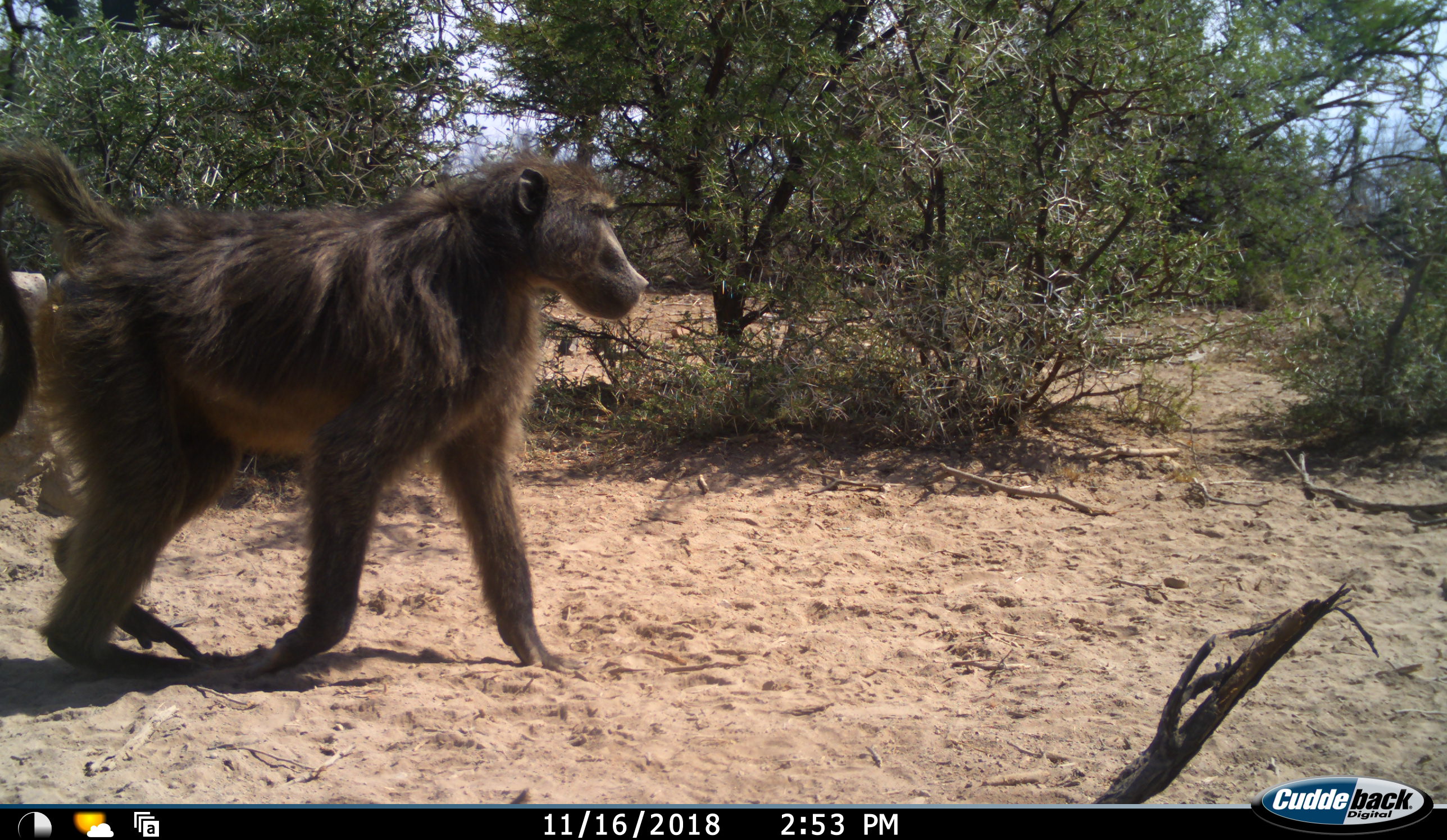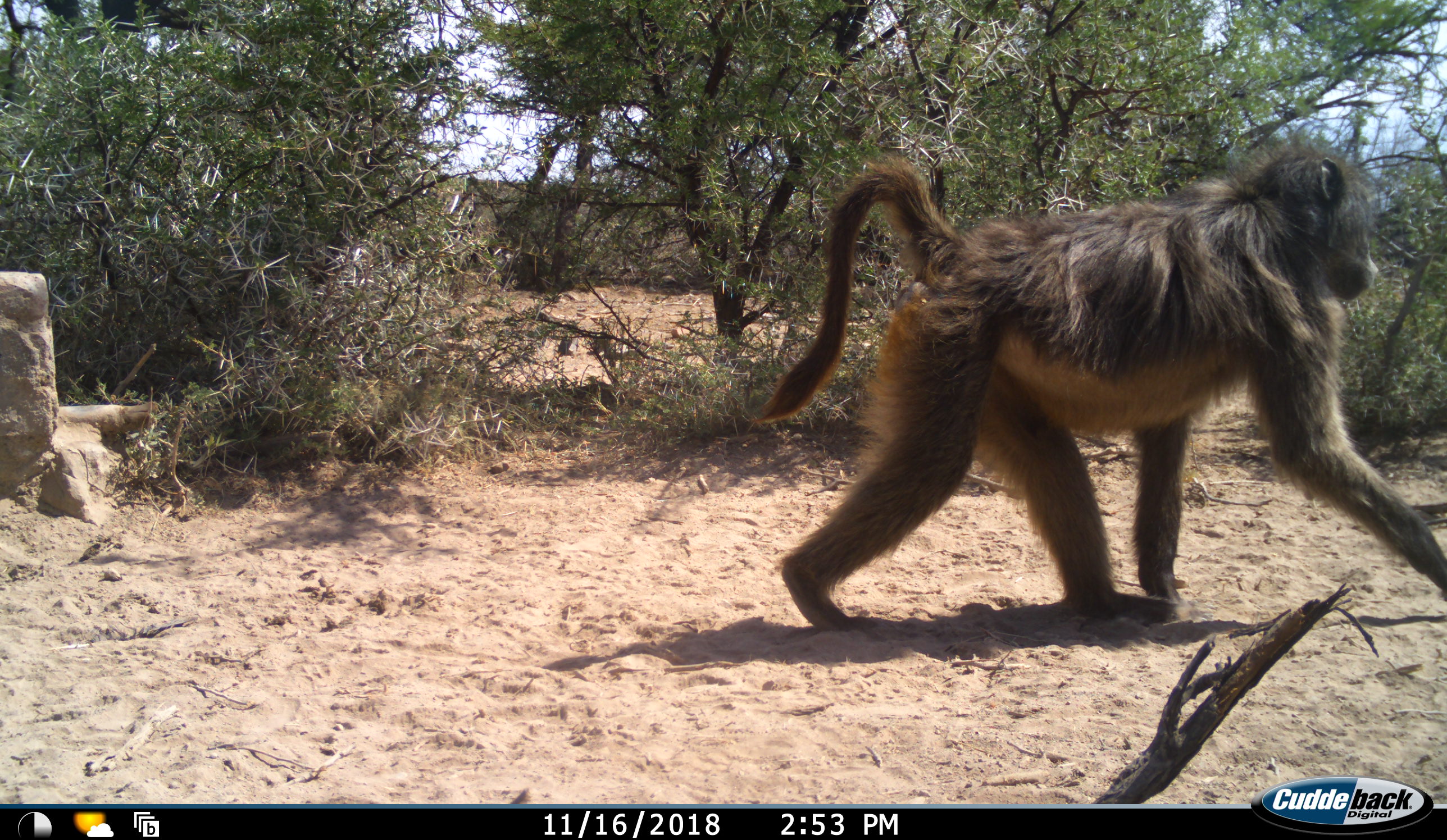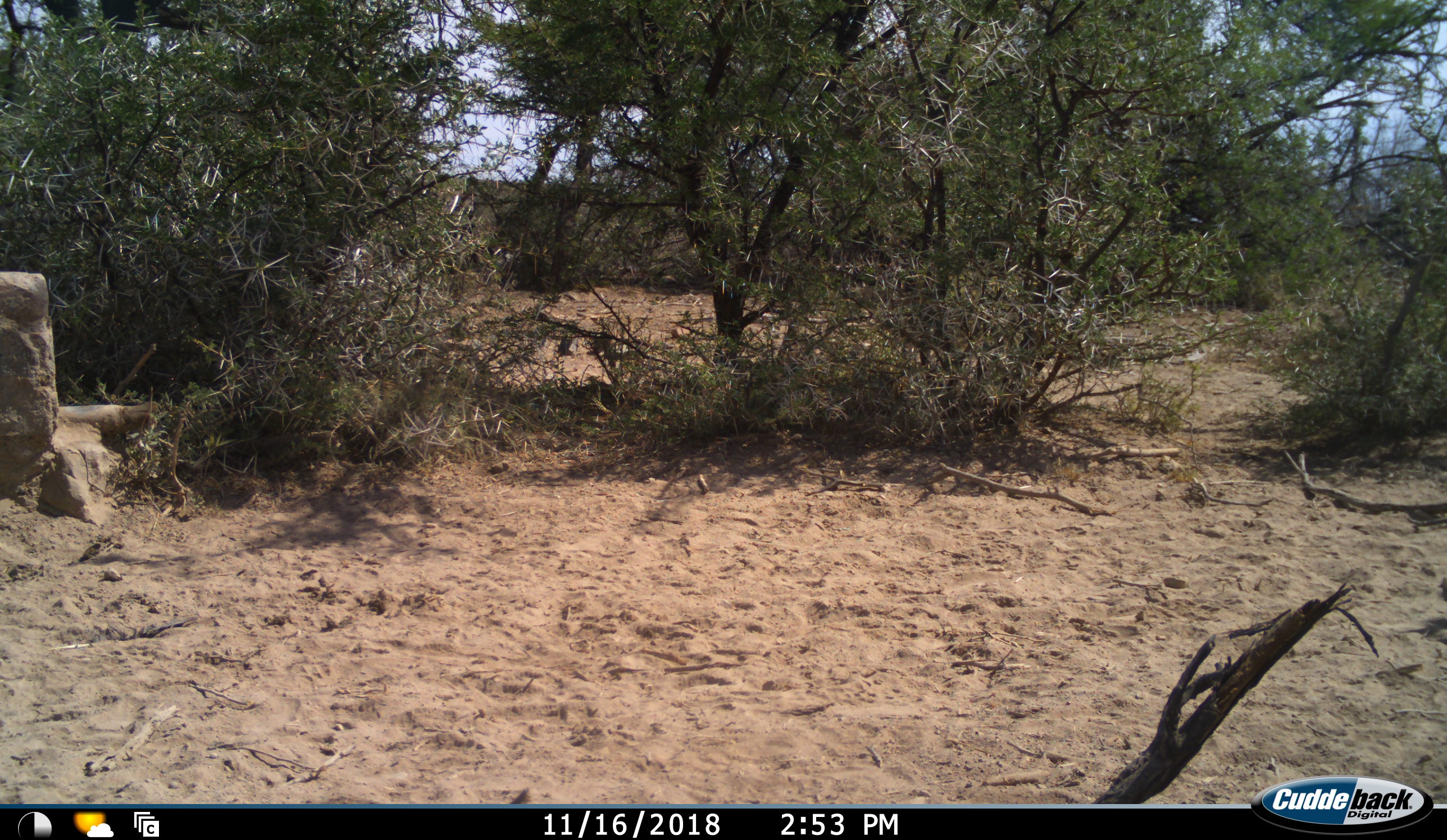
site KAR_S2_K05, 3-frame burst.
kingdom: Animalia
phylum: Chordata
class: Mammalia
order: Primates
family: Cercopithecidae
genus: Papio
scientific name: Papio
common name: baboon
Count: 1.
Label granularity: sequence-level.